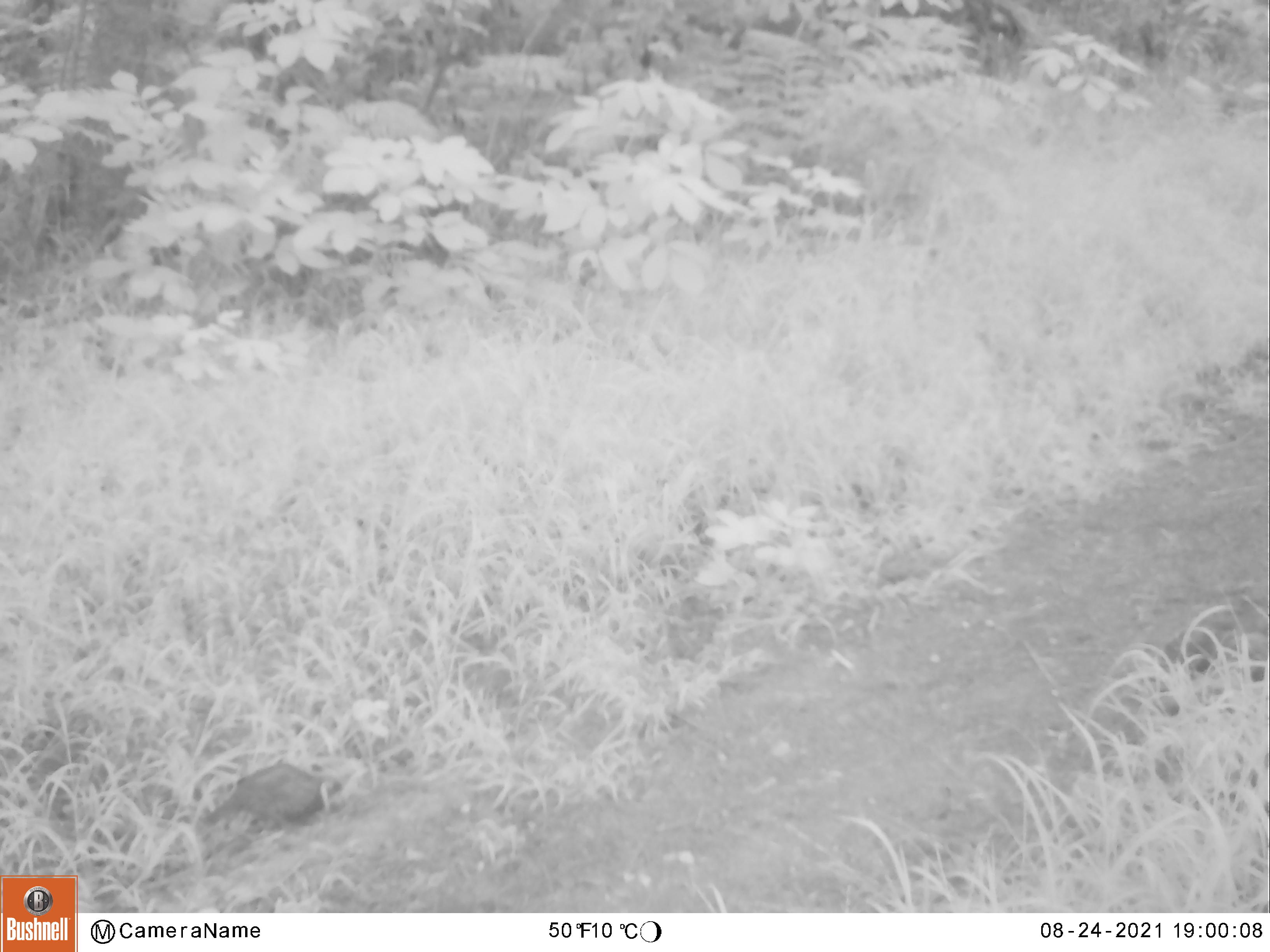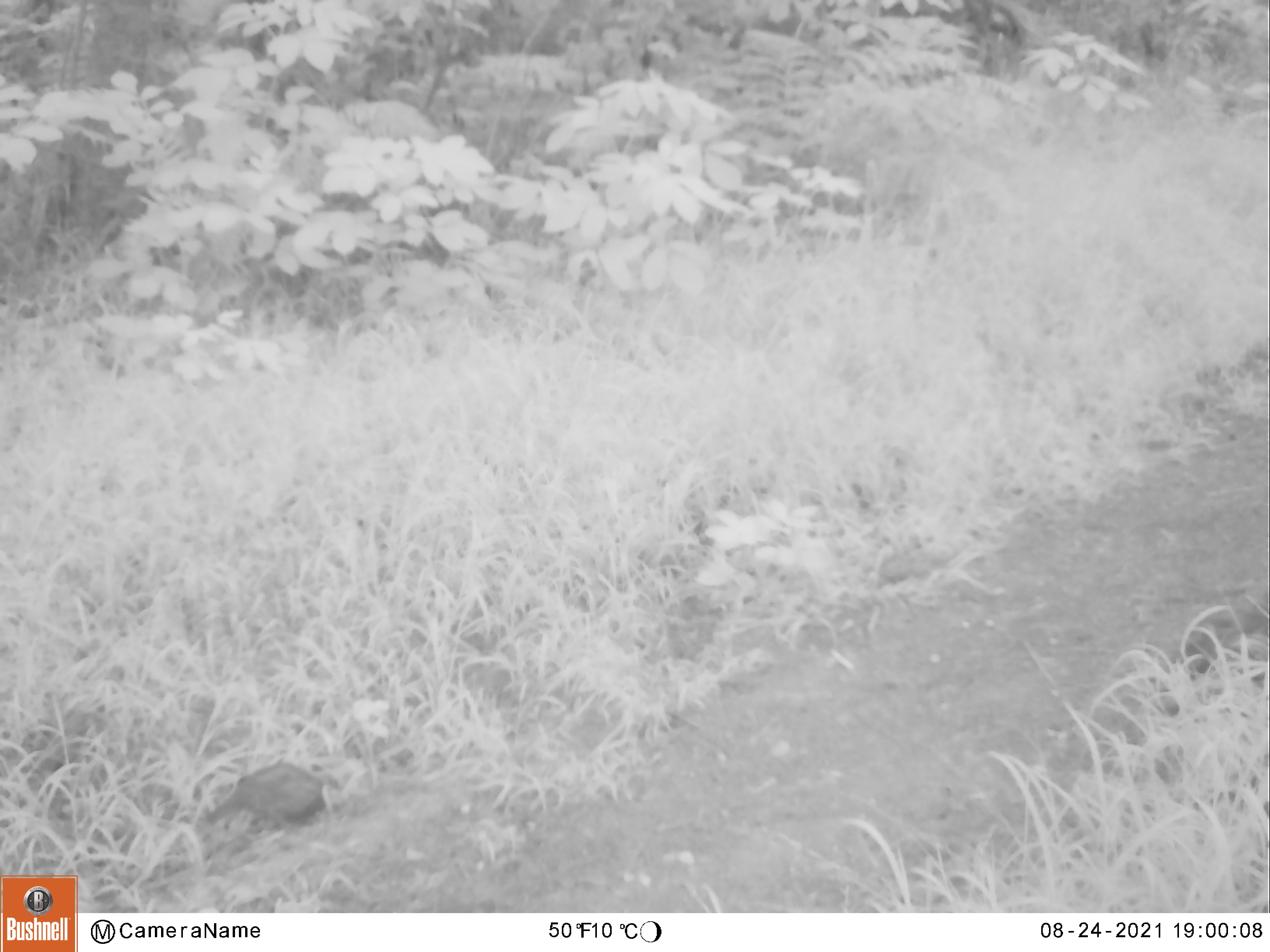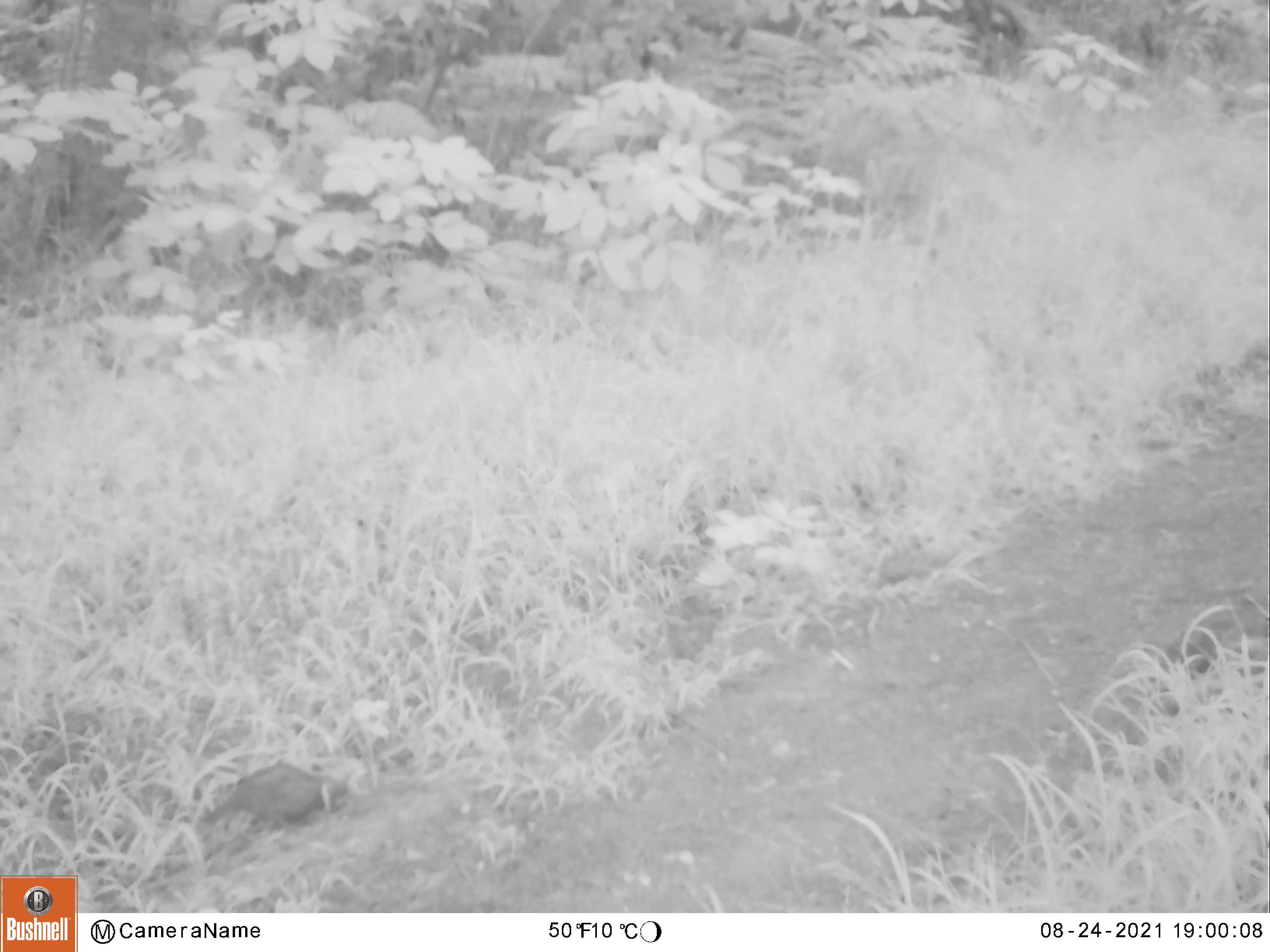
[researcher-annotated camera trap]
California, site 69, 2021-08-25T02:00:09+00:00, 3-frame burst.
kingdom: Animalia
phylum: Chordata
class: Aves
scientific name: Aves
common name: bird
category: unknown bird